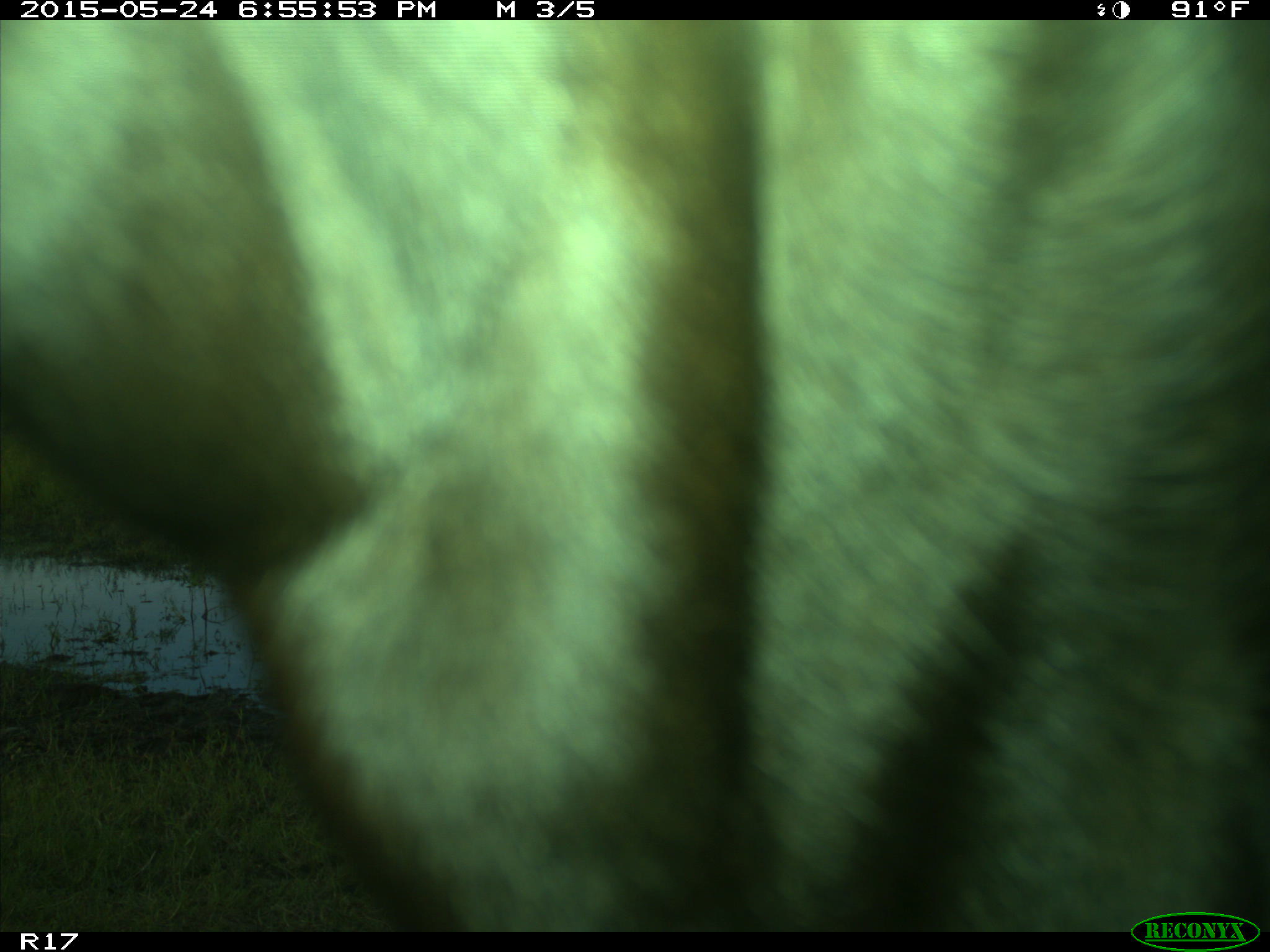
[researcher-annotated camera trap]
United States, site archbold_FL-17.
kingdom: Animalia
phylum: Chordata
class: Mammalia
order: Artiodactyla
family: Bovidae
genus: Bos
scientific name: Bos taurus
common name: domestic cow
Bos taurus (domestic cow).